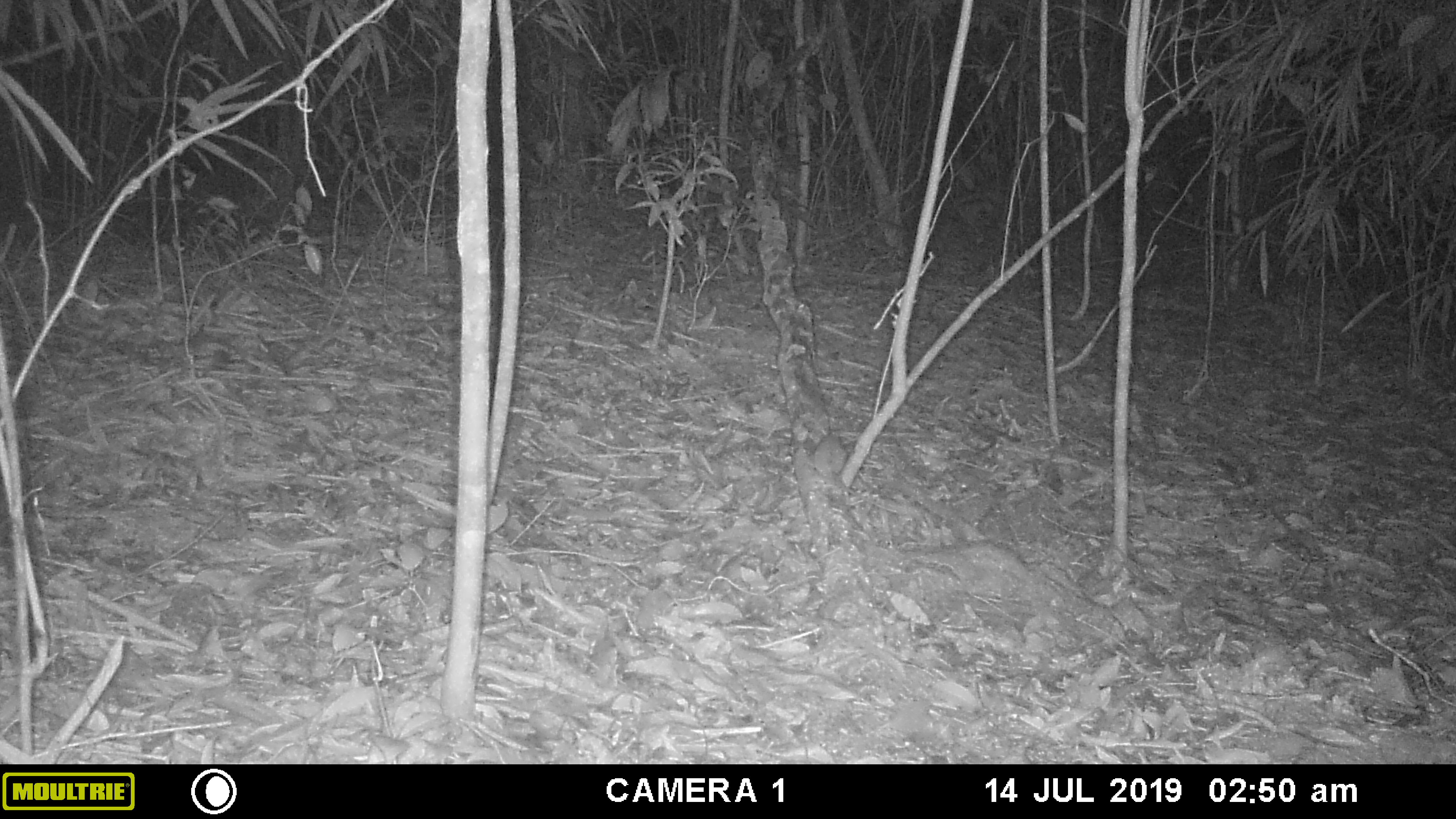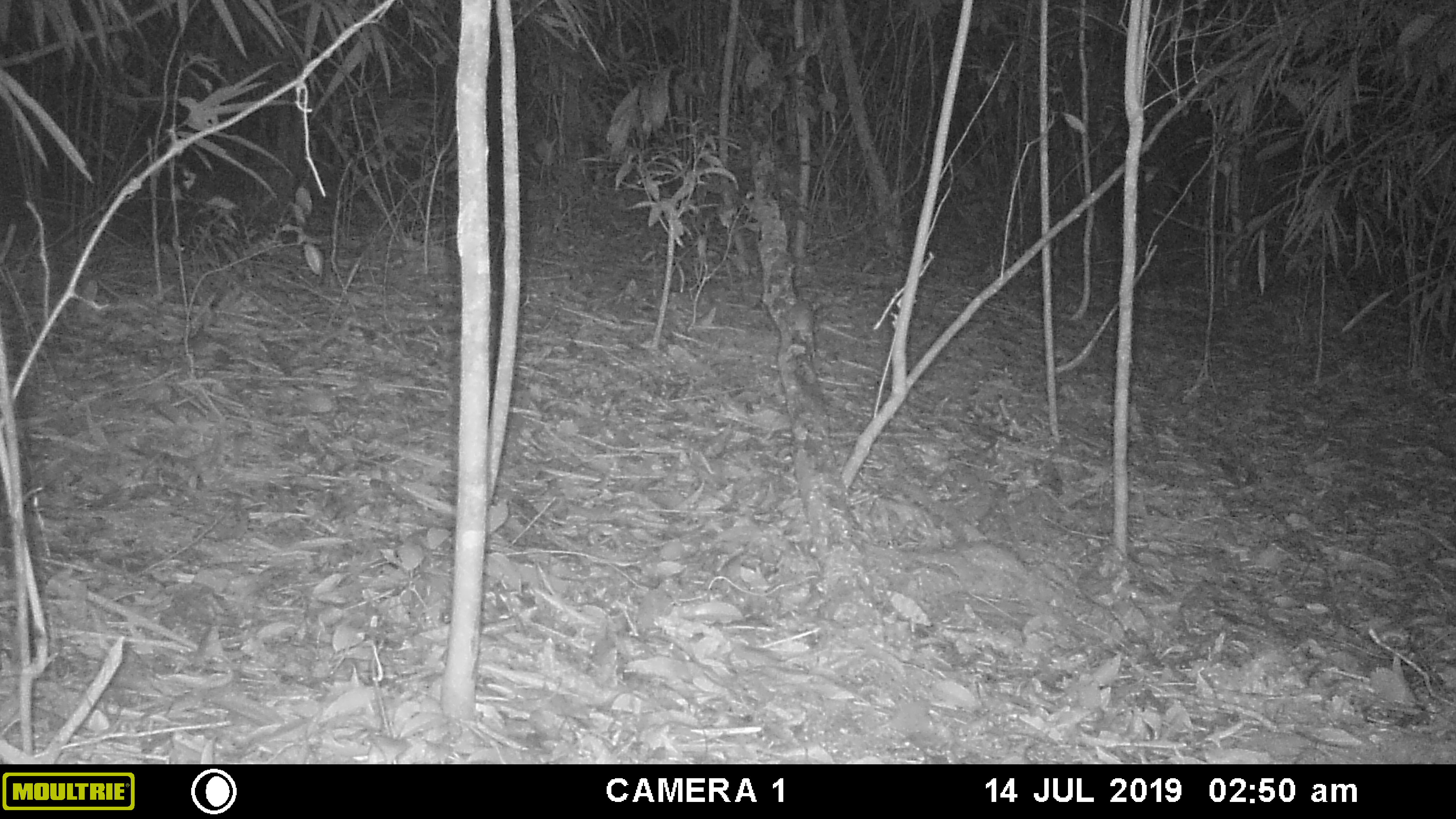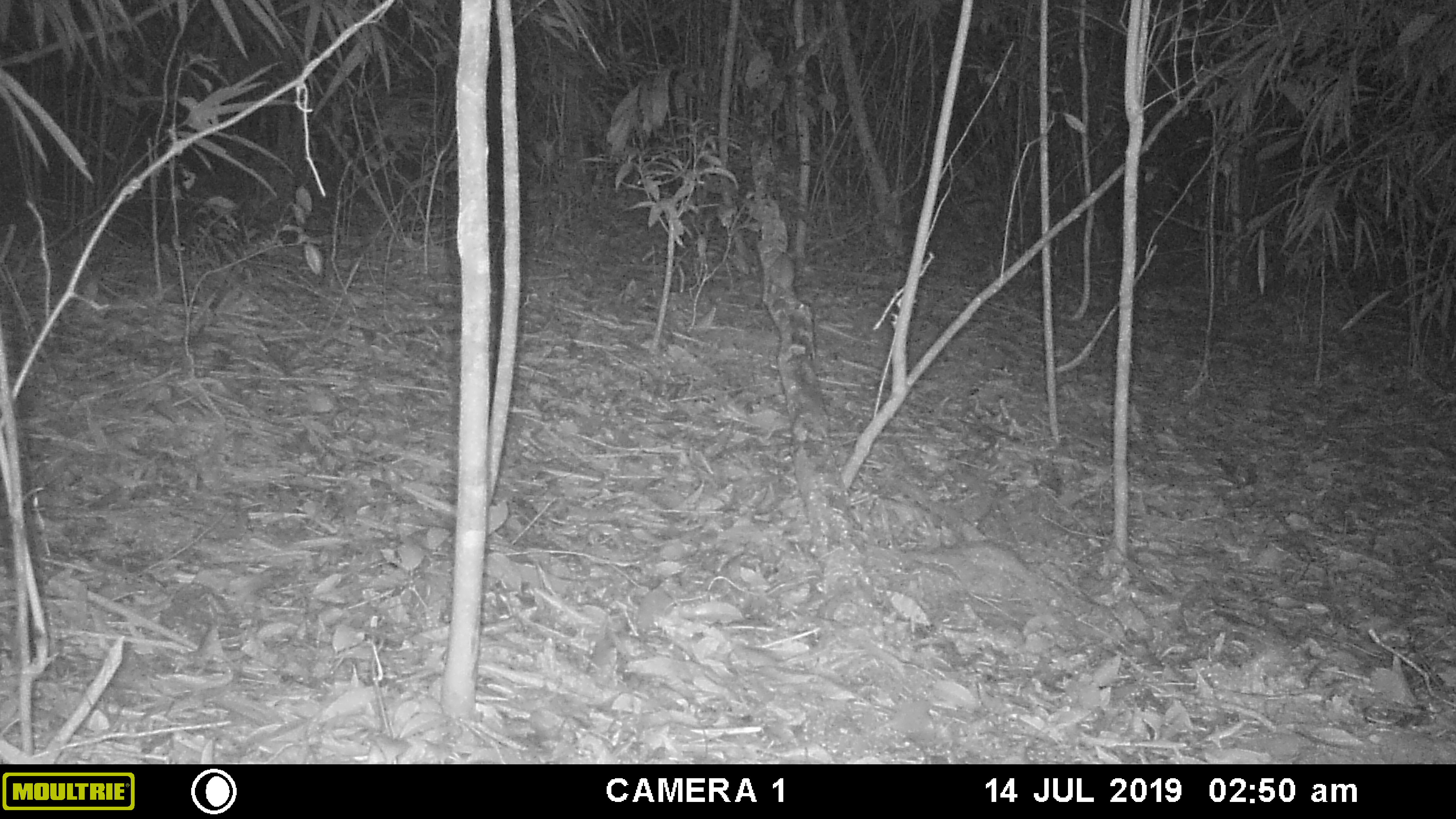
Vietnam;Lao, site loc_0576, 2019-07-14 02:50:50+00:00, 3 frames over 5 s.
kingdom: Animalia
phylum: Chordata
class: Mammalia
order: Rodentia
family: Muridae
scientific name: Muridae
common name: old-world mice and rats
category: unidentified murid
Unidentified murid (old-world mice and rats) (Muridae). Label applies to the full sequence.